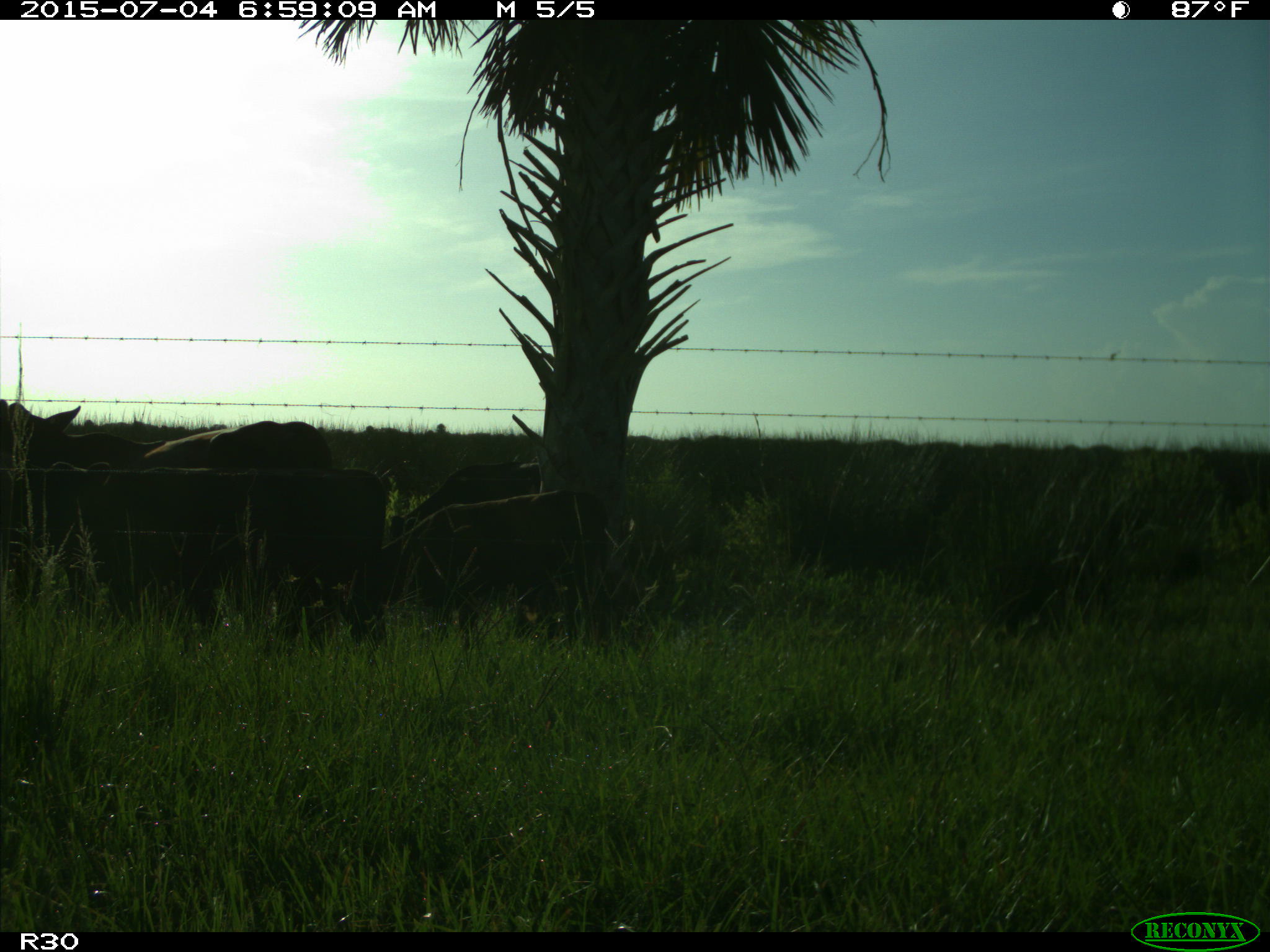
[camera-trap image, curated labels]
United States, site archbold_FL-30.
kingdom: Animalia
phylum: Chordata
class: Mammalia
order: Artiodactyla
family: Bovidae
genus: Bos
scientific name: Bos taurus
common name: domestic cow